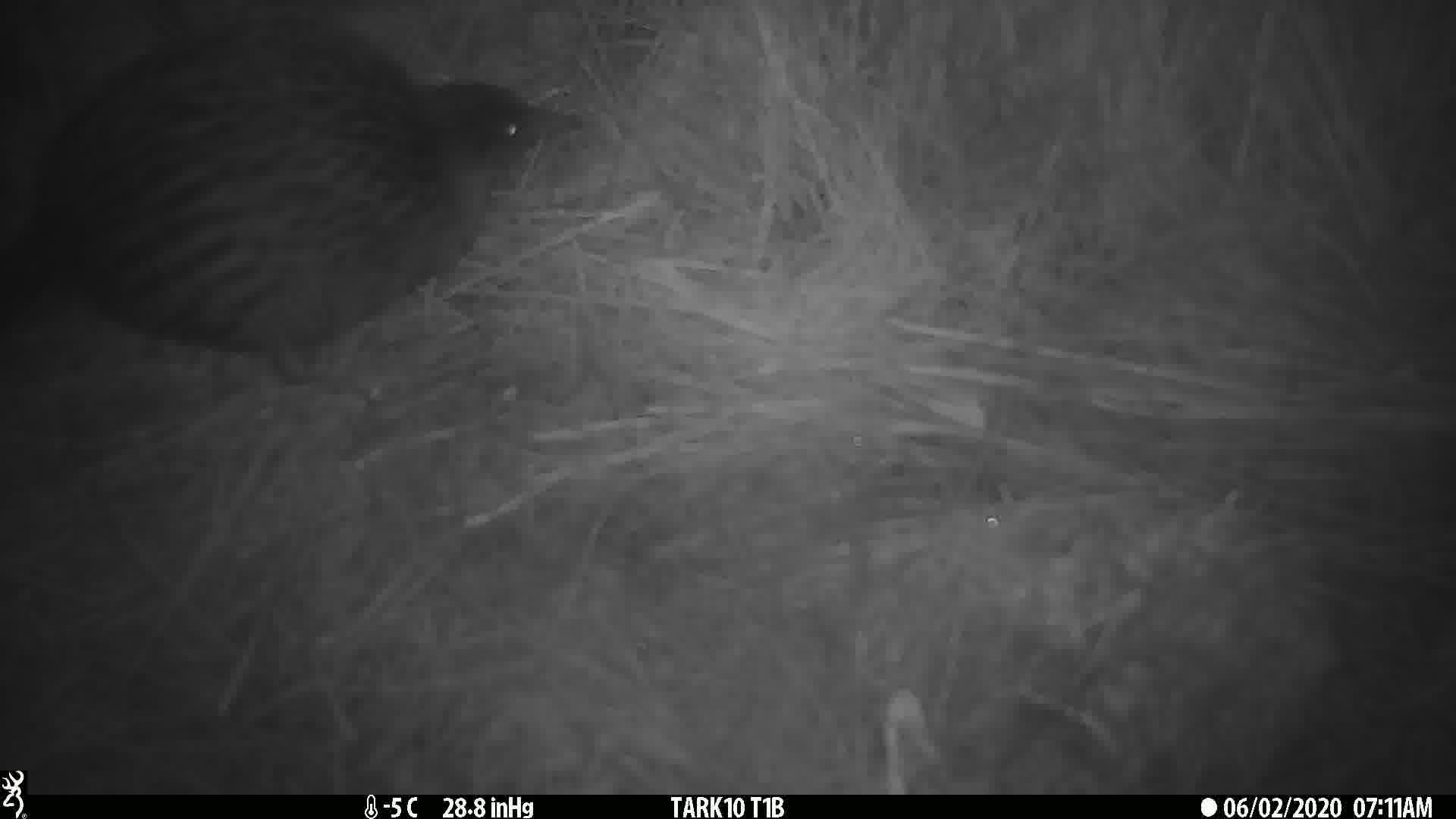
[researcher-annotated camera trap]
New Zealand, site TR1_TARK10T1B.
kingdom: Animalia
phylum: Chordata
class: Aves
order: Gruiformes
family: Rallidae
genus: Gallirallus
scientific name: Gallirallus australis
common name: weka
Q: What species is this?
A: Weka (Gallirallus australis).